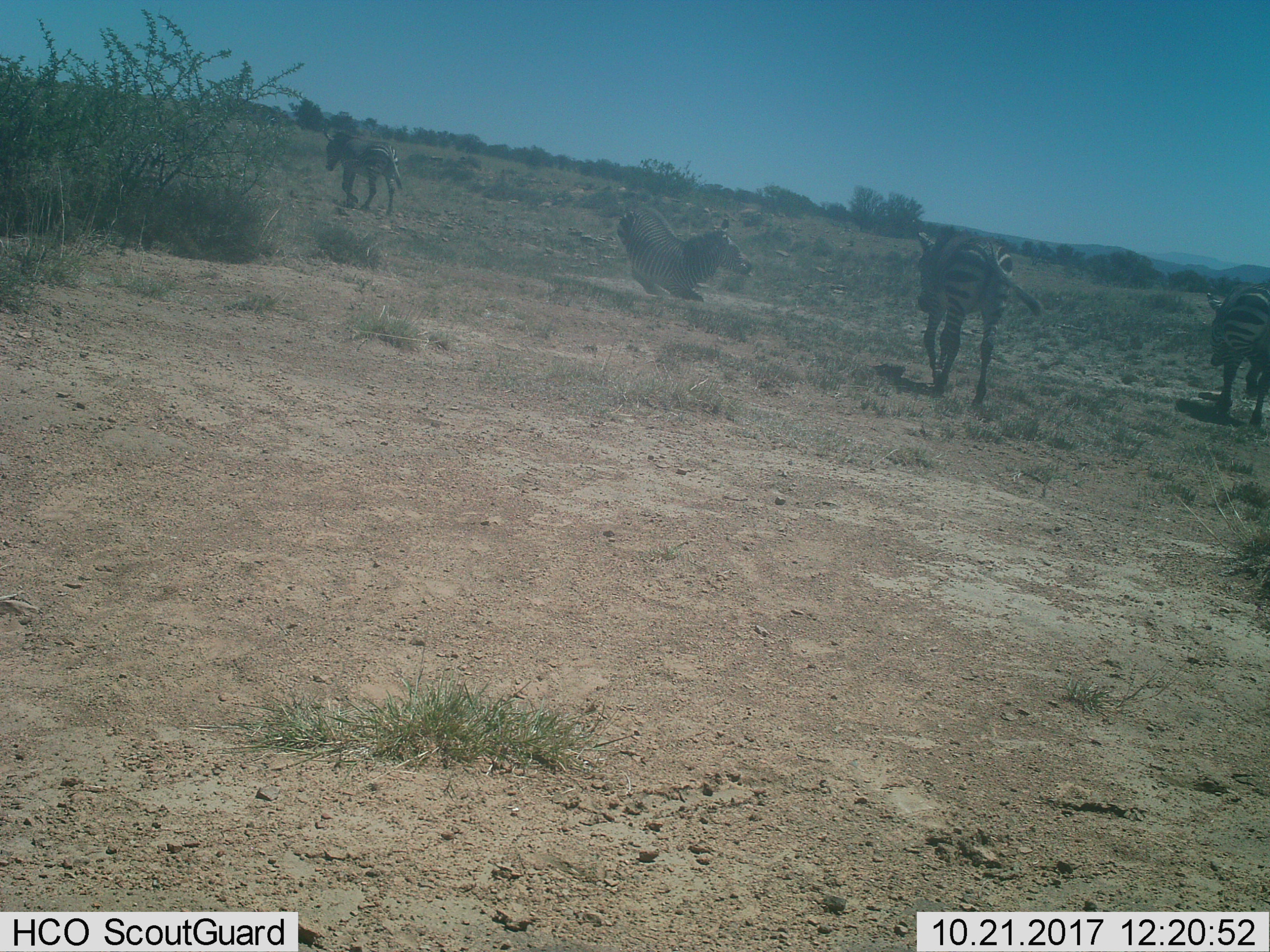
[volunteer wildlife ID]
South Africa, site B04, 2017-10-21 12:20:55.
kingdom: Animalia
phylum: Chordata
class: Mammalia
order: Perissodactyla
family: Equidae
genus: Equus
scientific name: Equus zebra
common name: mountain zebra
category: zebramountain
Zebramountain (mountain zebra) (Equus zebra), count 4. Behavior (volunteer vote fractions): standing 0%, resting 43%, moving 100%, interacting 14%. Young present (vote fraction): 0%. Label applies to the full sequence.